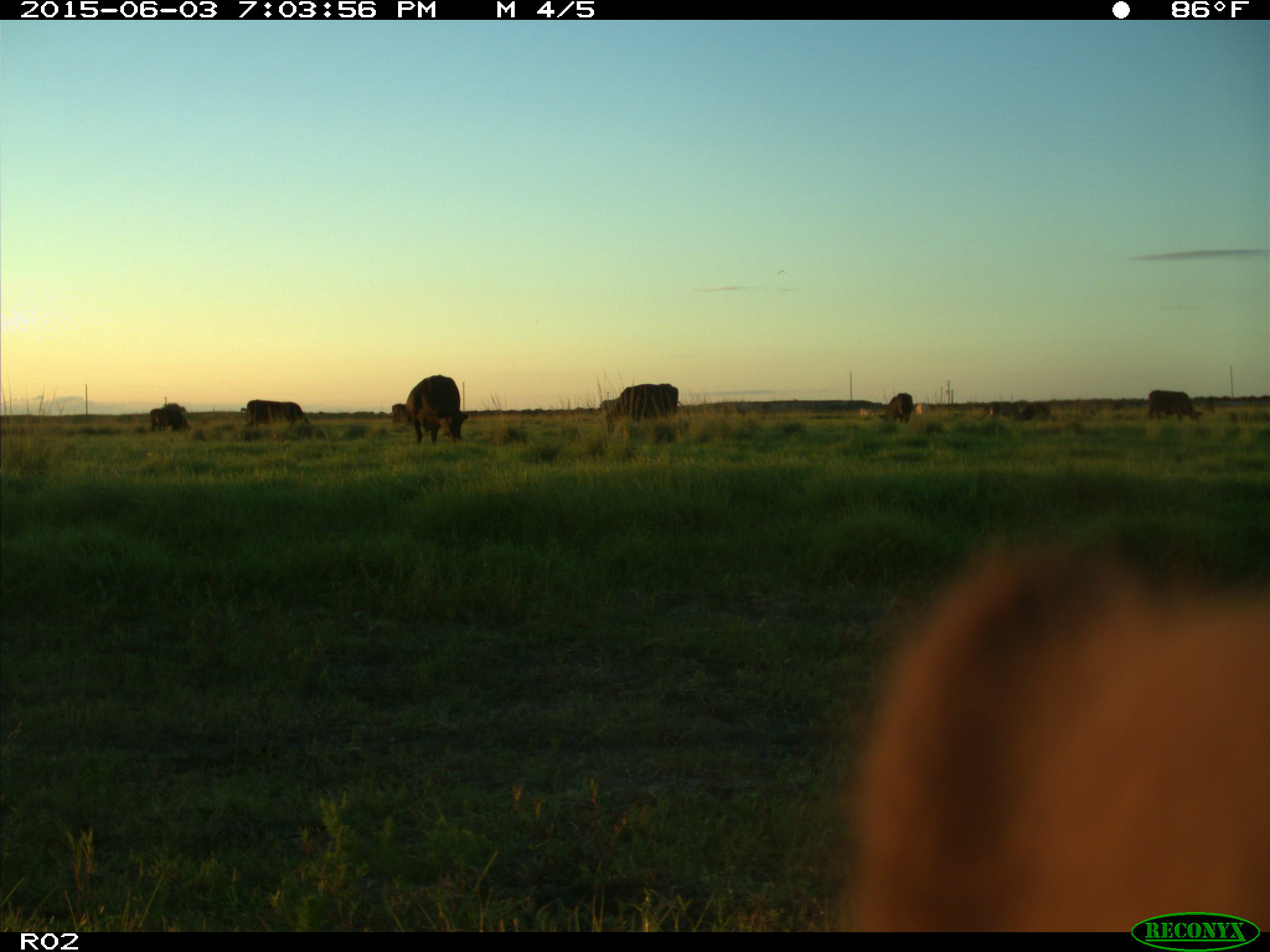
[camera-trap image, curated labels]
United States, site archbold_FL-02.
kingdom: Animalia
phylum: Chordata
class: Mammalia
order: Artiodactyla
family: Bovidae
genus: Bos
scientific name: Bos taurus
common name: domestic cow